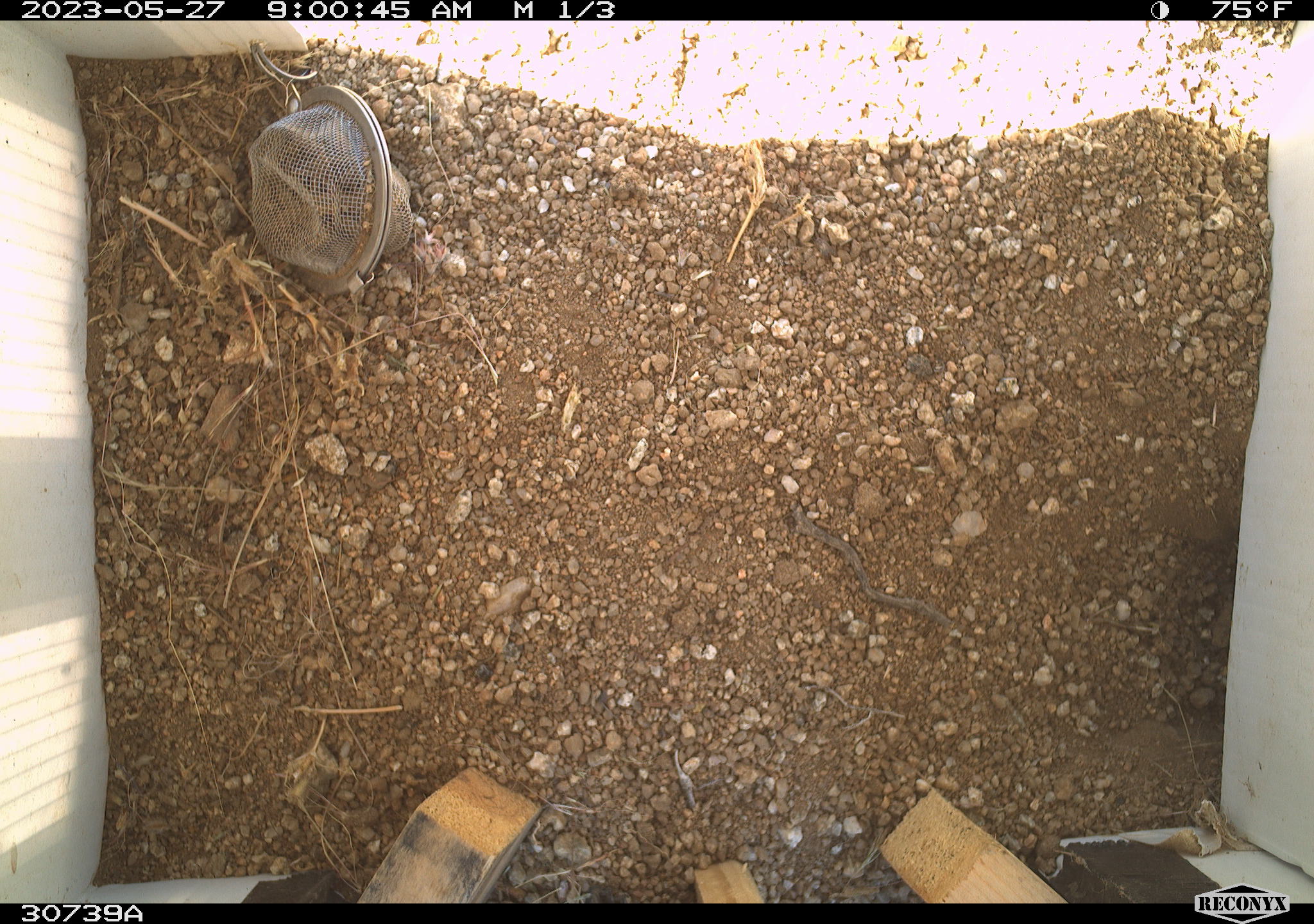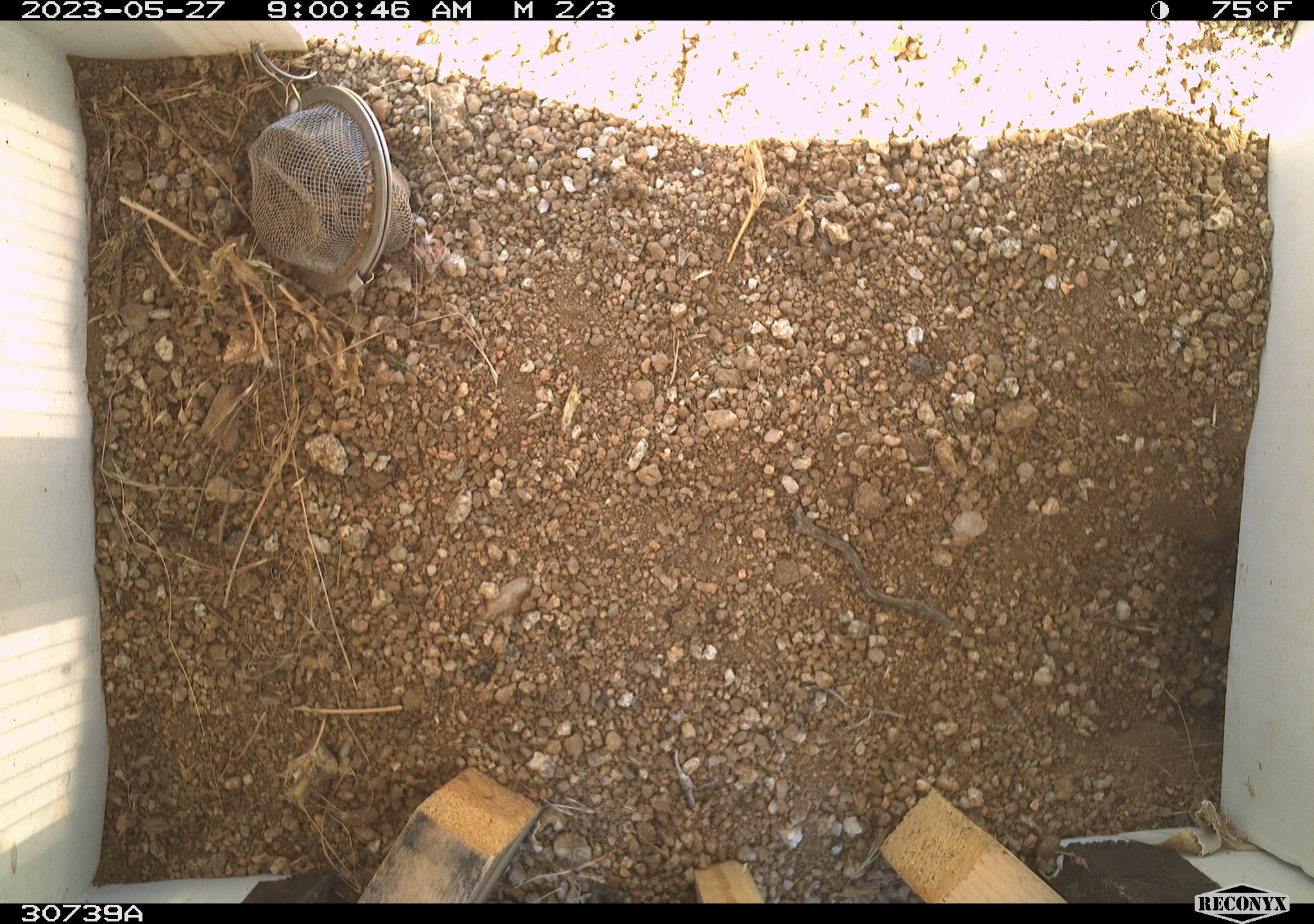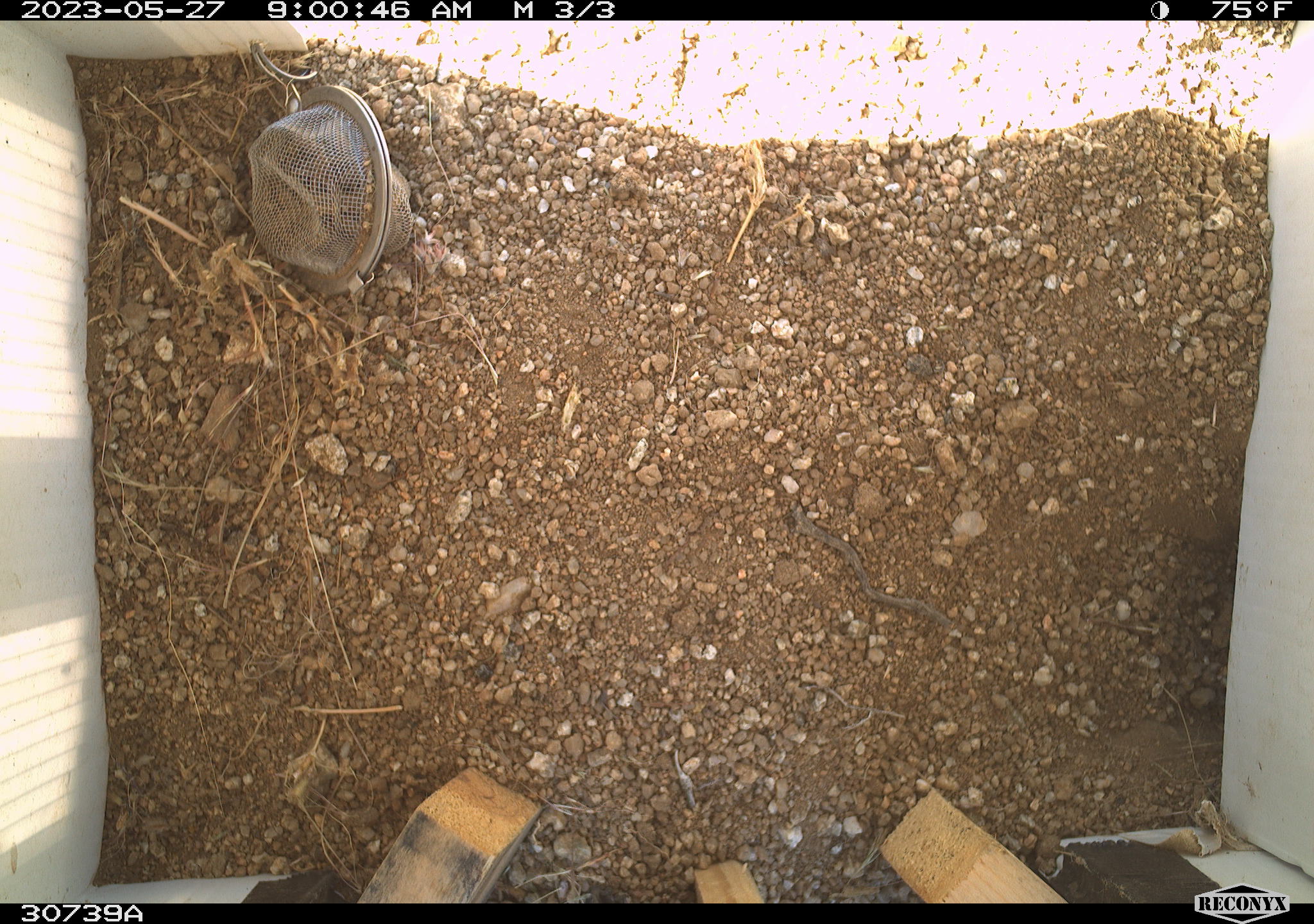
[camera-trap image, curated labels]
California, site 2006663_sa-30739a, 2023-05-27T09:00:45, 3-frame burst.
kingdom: Animalia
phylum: Chordata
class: Mammalia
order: Rodentia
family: Sciuridae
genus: Ammospermophilus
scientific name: Ammospermophilus leucurus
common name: white-tailed antelope squirrel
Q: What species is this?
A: White-tailed antelope squirrel (Ammospermophilus leucurus).